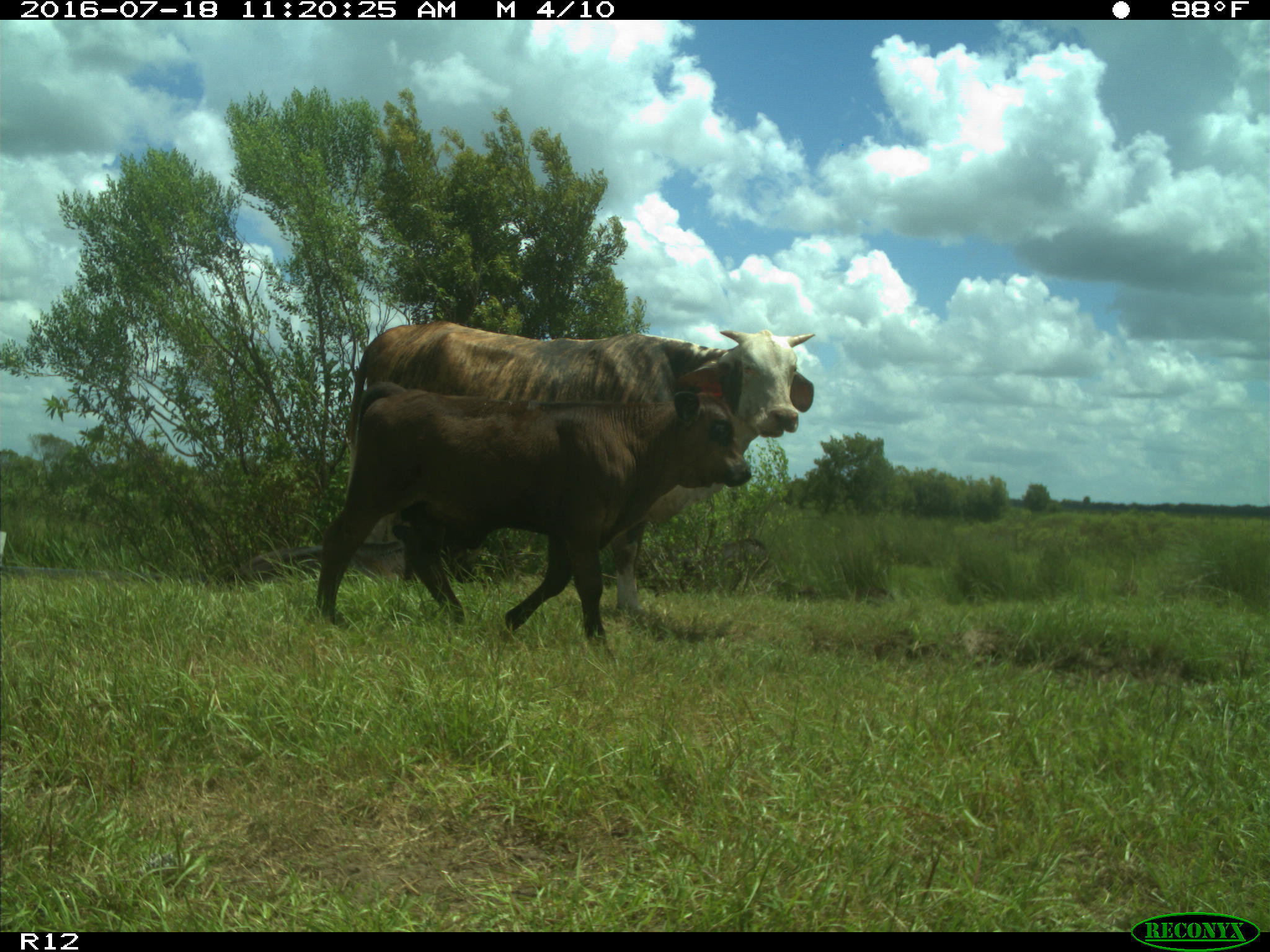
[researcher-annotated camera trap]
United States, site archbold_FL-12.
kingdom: Animalia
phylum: Chordata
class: Mammalia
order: Artiodactyla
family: Bovidae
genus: Bos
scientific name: Bos taurus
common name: domestic cow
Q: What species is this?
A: Bos taurus (domestic cow).